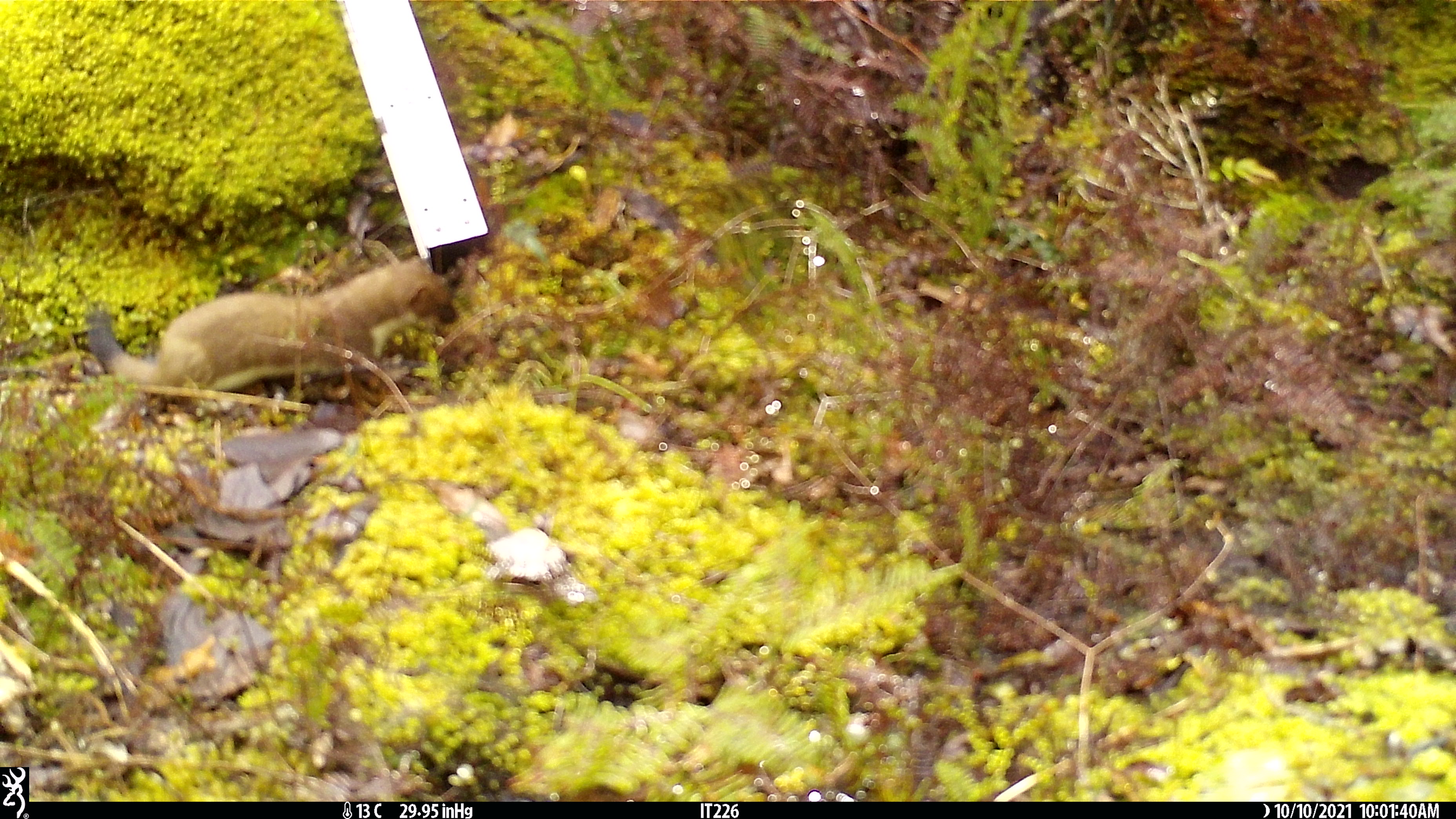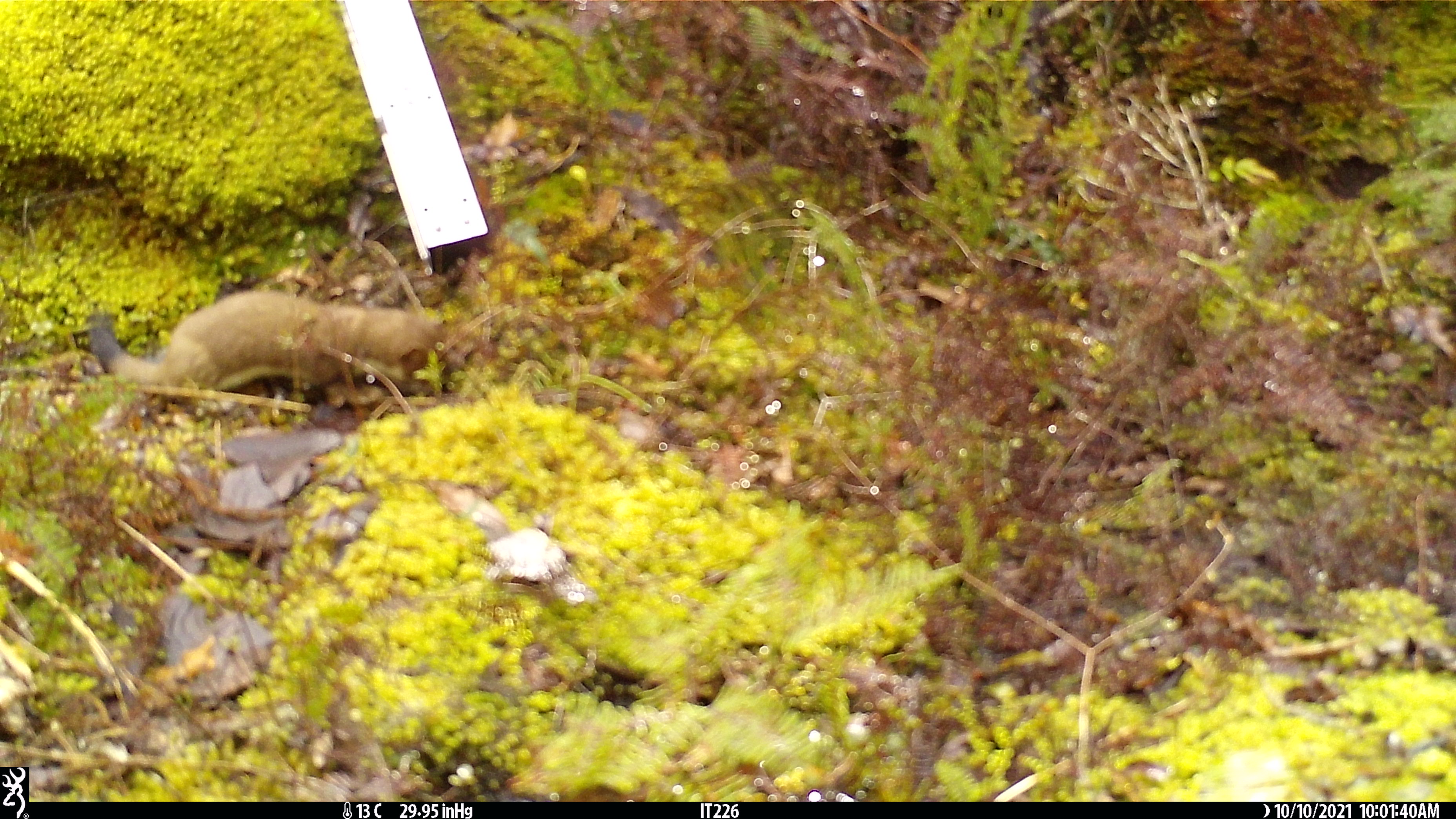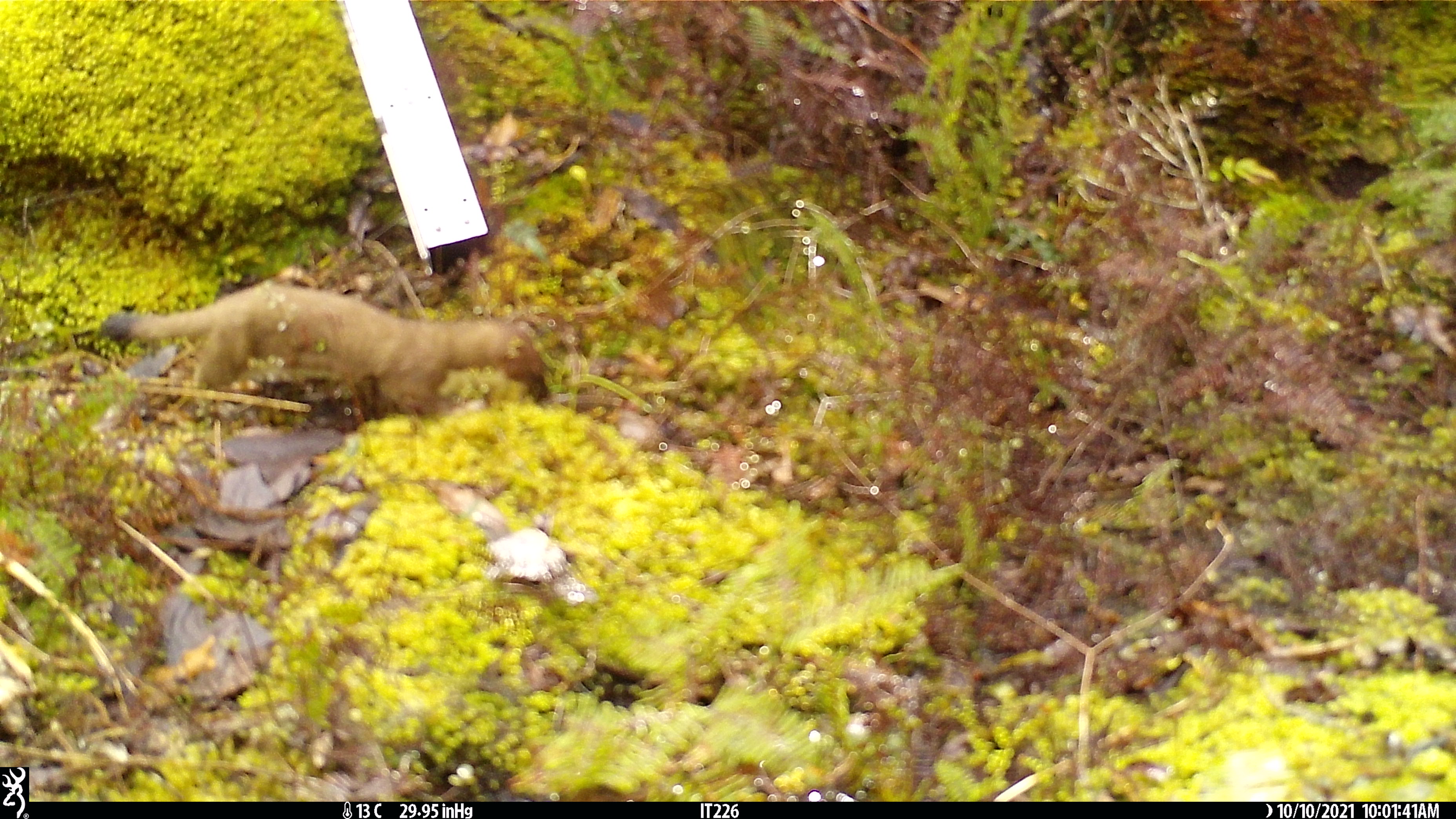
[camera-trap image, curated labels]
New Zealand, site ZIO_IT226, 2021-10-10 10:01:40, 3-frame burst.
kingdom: Animalia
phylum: Chordata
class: Mammalia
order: Carnivora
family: Mustelidae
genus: Mustela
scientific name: Mustela erminea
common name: stoat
Stoat (Mustela erminea).